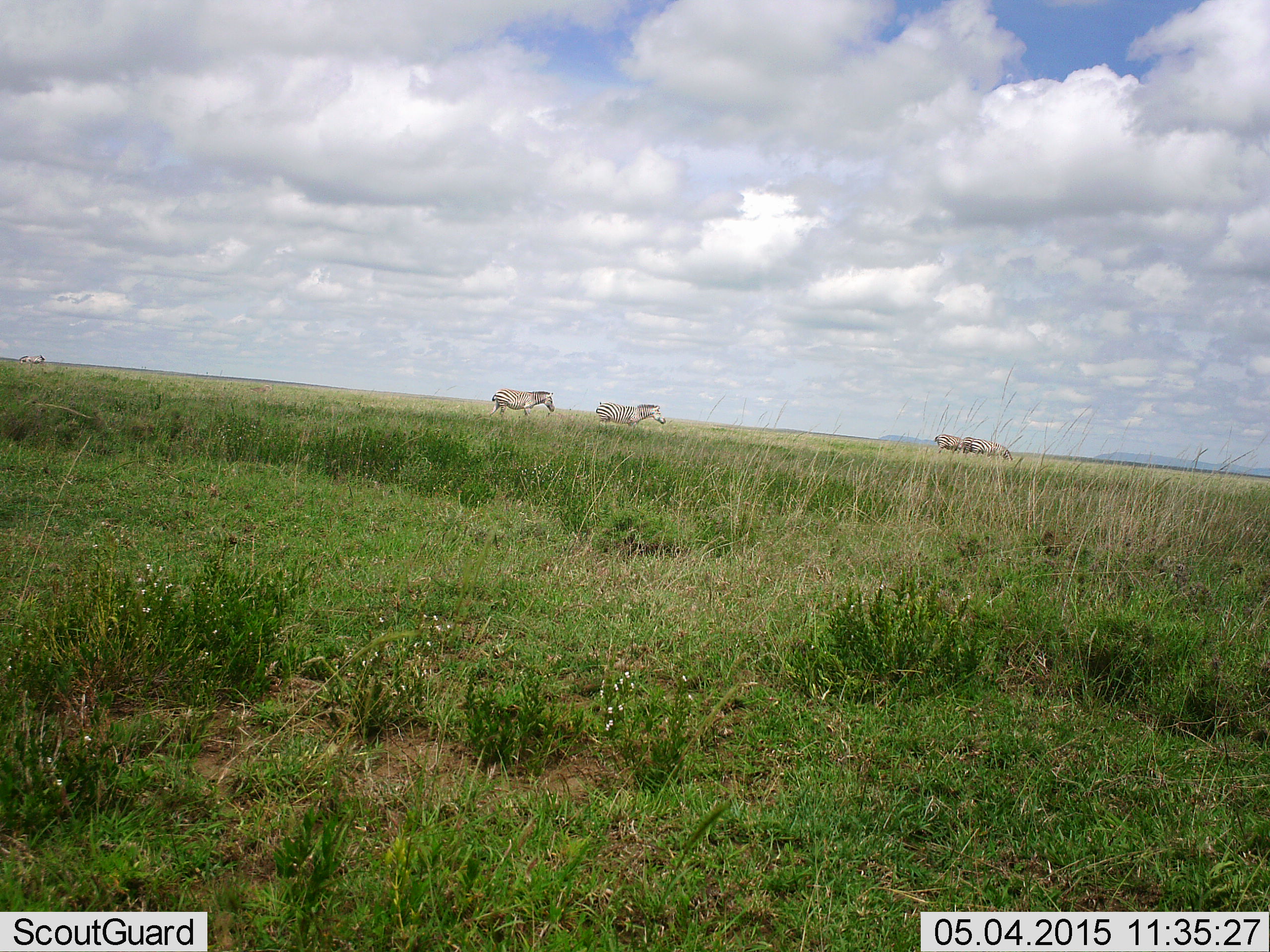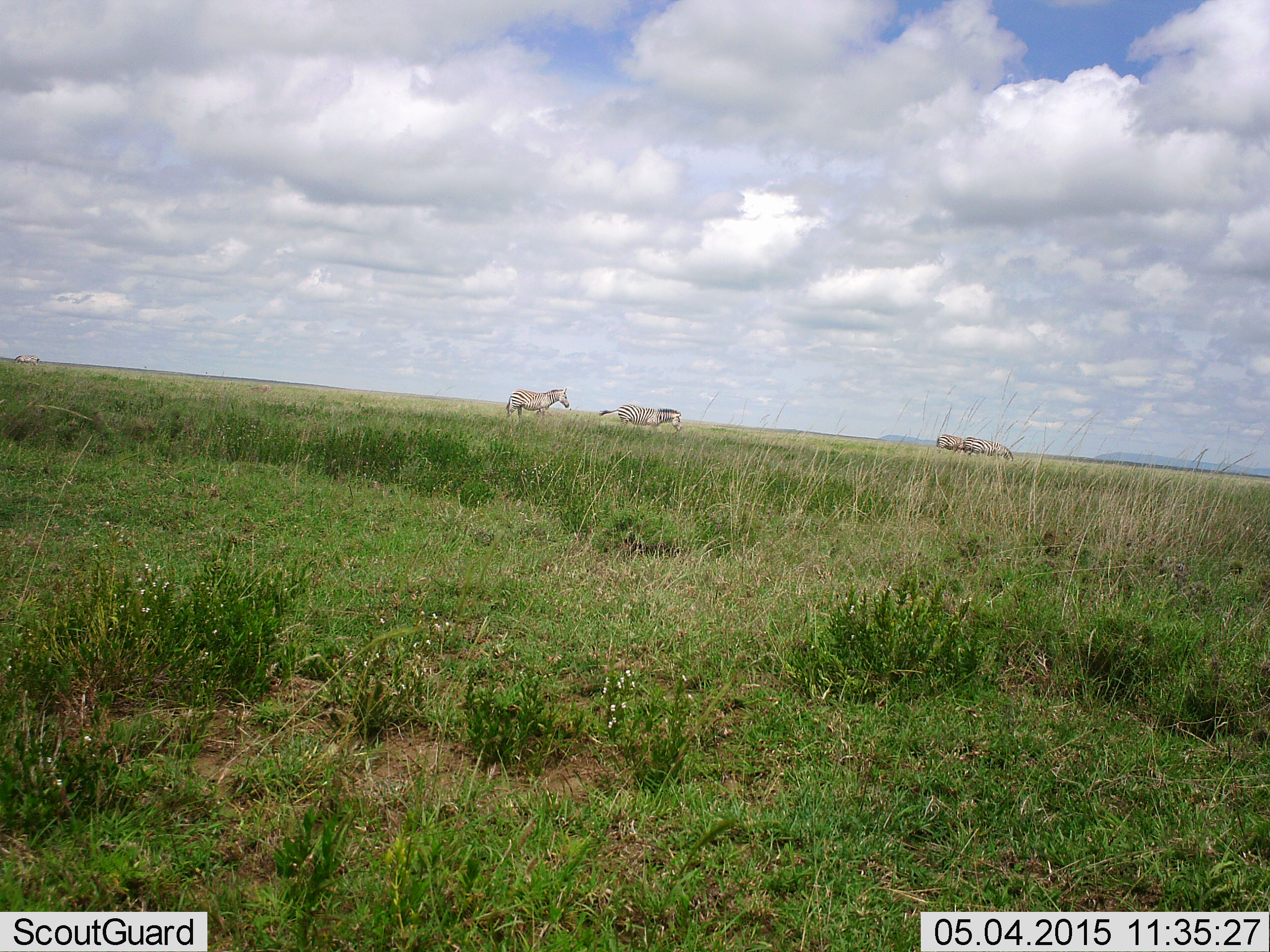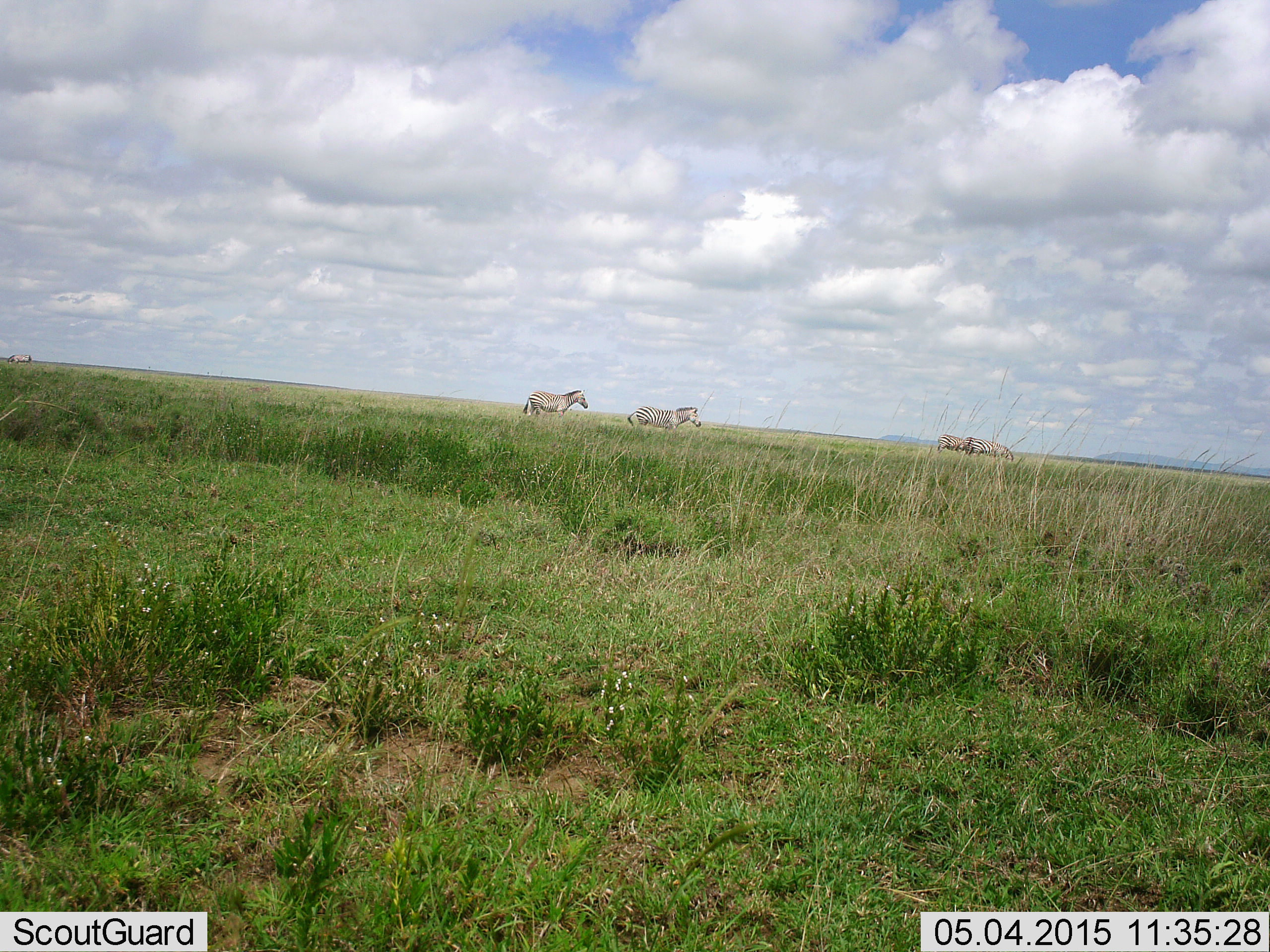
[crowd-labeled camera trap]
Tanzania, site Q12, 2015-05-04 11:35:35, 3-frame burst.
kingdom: Animalia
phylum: Chordata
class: Mammalia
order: Perissodactyla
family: Equidae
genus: Equus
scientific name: Equus quagga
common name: plains zebra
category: zebra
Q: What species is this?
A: Zebra (plains zebra) (Equus quagga).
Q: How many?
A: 4.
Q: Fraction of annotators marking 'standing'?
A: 45%.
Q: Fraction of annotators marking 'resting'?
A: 0%.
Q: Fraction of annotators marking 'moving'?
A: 91%.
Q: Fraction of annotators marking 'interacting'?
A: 0%.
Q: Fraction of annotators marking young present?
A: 0%.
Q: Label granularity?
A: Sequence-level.